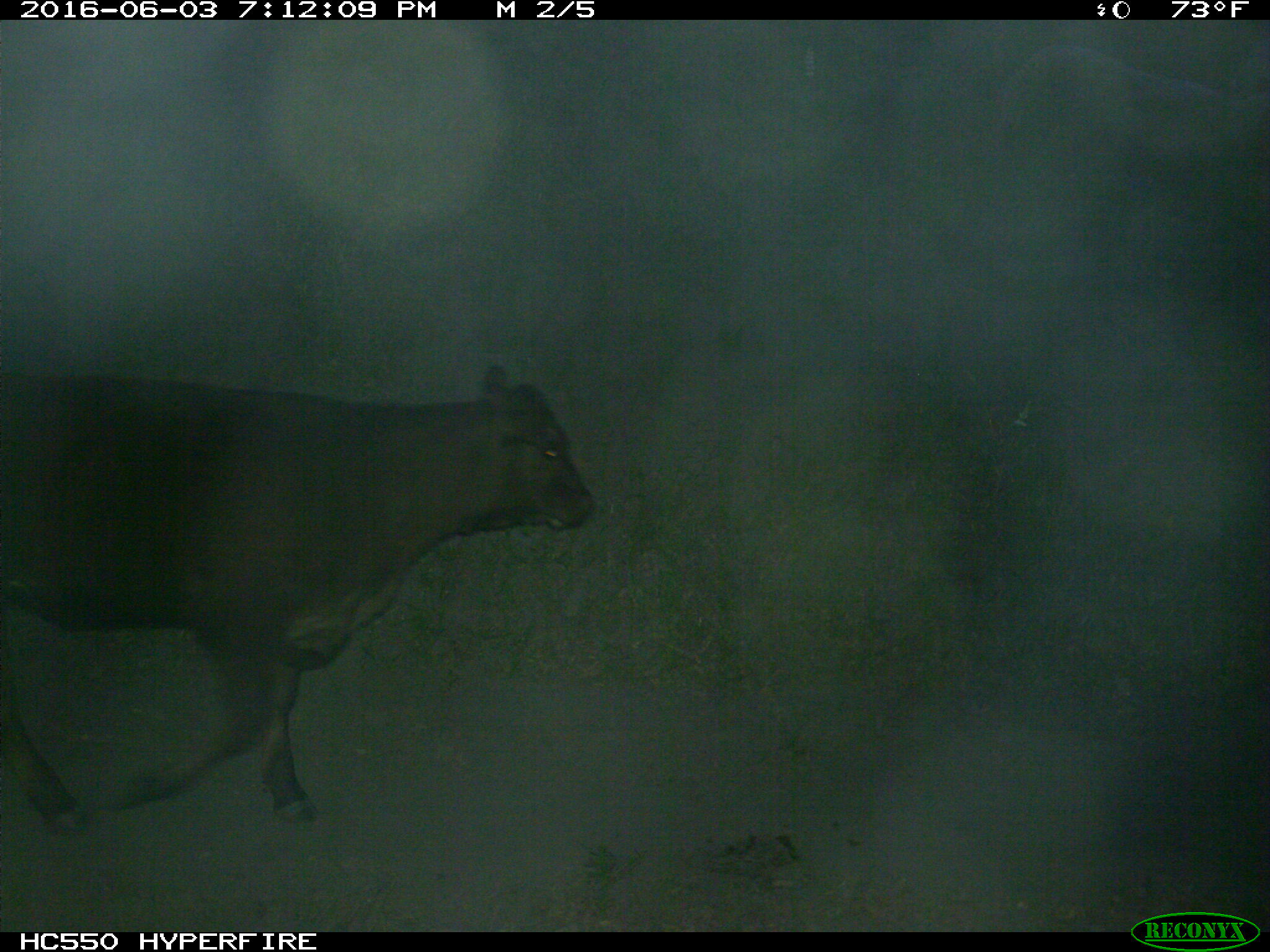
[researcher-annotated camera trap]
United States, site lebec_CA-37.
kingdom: Animalia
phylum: Chordata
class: Mammalia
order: Artiodactyla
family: Bovidae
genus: Bos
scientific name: Bos taurus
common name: domestic cow